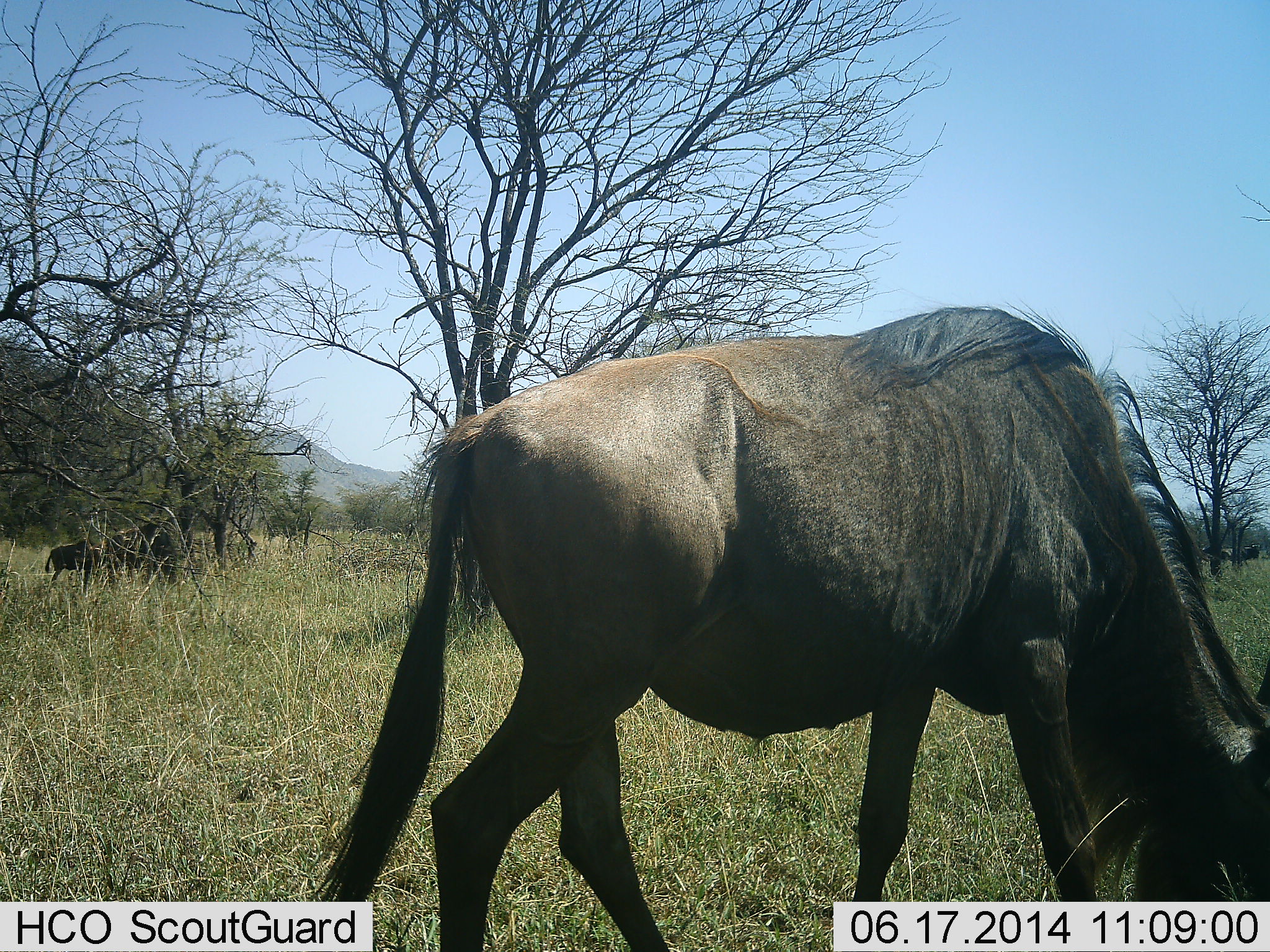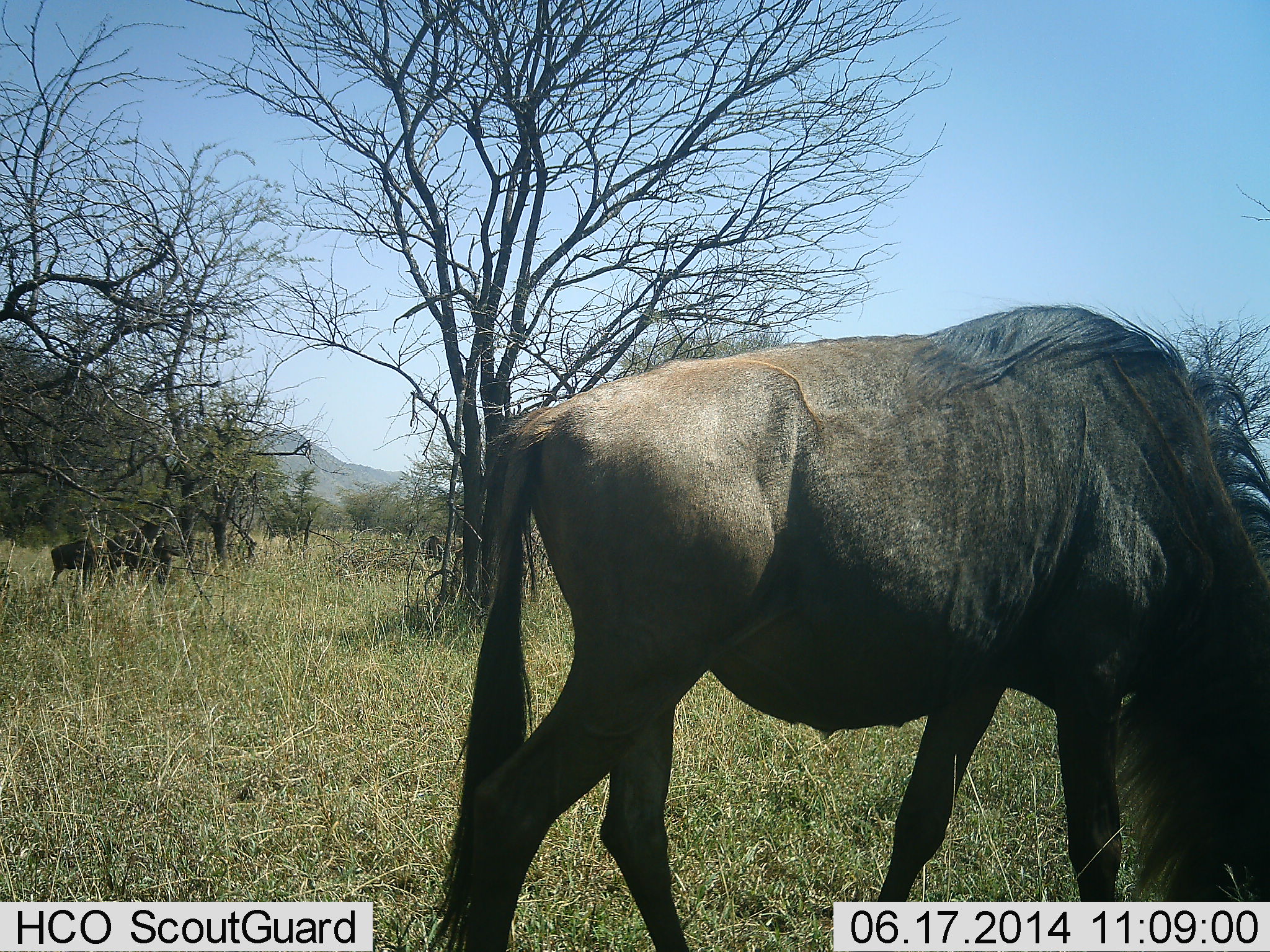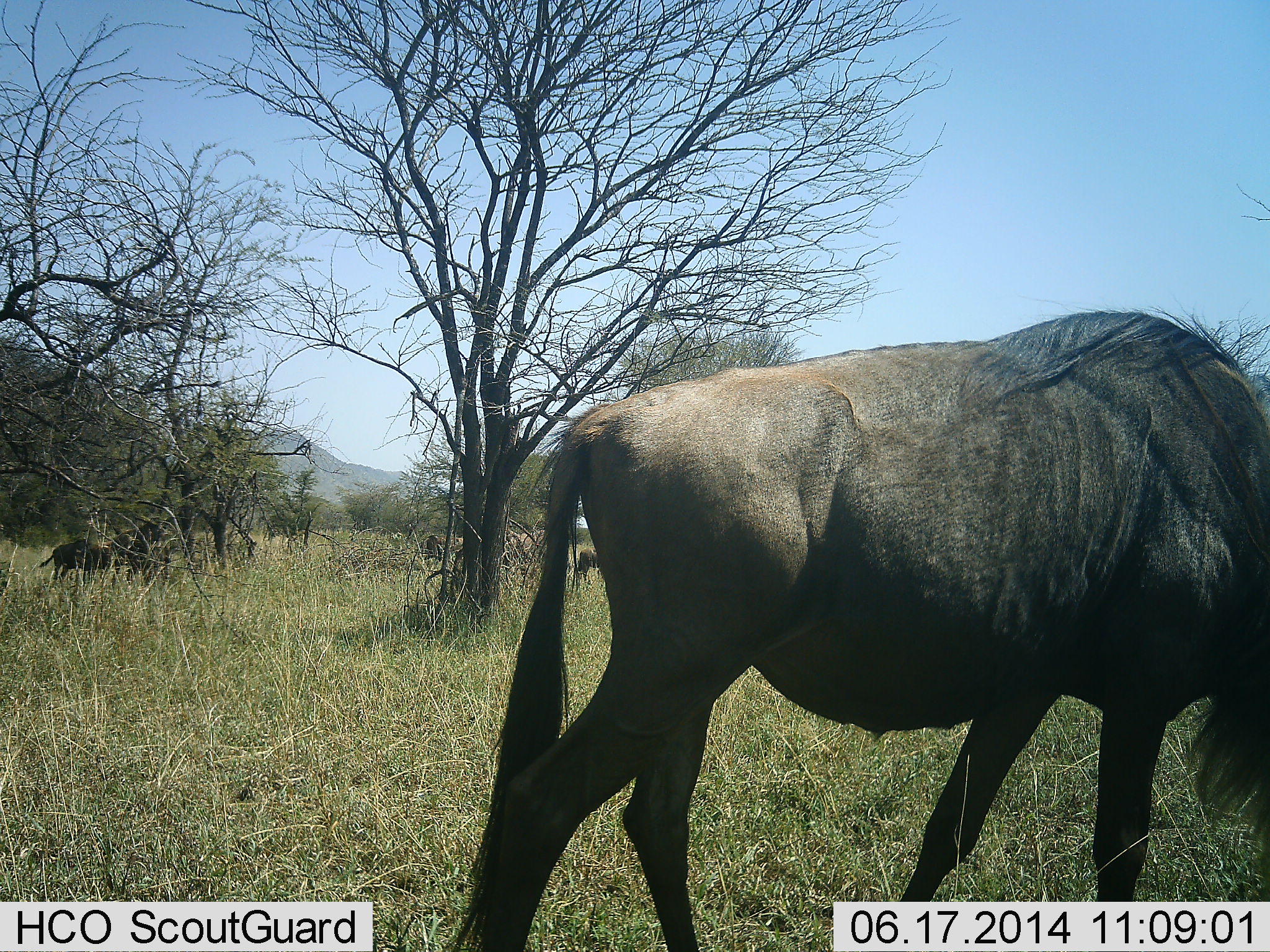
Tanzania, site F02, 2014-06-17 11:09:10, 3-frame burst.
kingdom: Animalia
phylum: Chordata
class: Mammalia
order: Artiodactyla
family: Bovidae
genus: Connochaetes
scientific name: Connochaetes taurinus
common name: blue wildebeest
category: wildebeest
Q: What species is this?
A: Wildebeest (blue wildebeest) (Connochaetes taurinus).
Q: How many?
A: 3.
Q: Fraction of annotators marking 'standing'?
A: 30%.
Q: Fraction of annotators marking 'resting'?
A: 0%.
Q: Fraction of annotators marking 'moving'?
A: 30%.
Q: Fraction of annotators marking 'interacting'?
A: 0%.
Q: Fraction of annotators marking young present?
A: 0%.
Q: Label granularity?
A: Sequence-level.